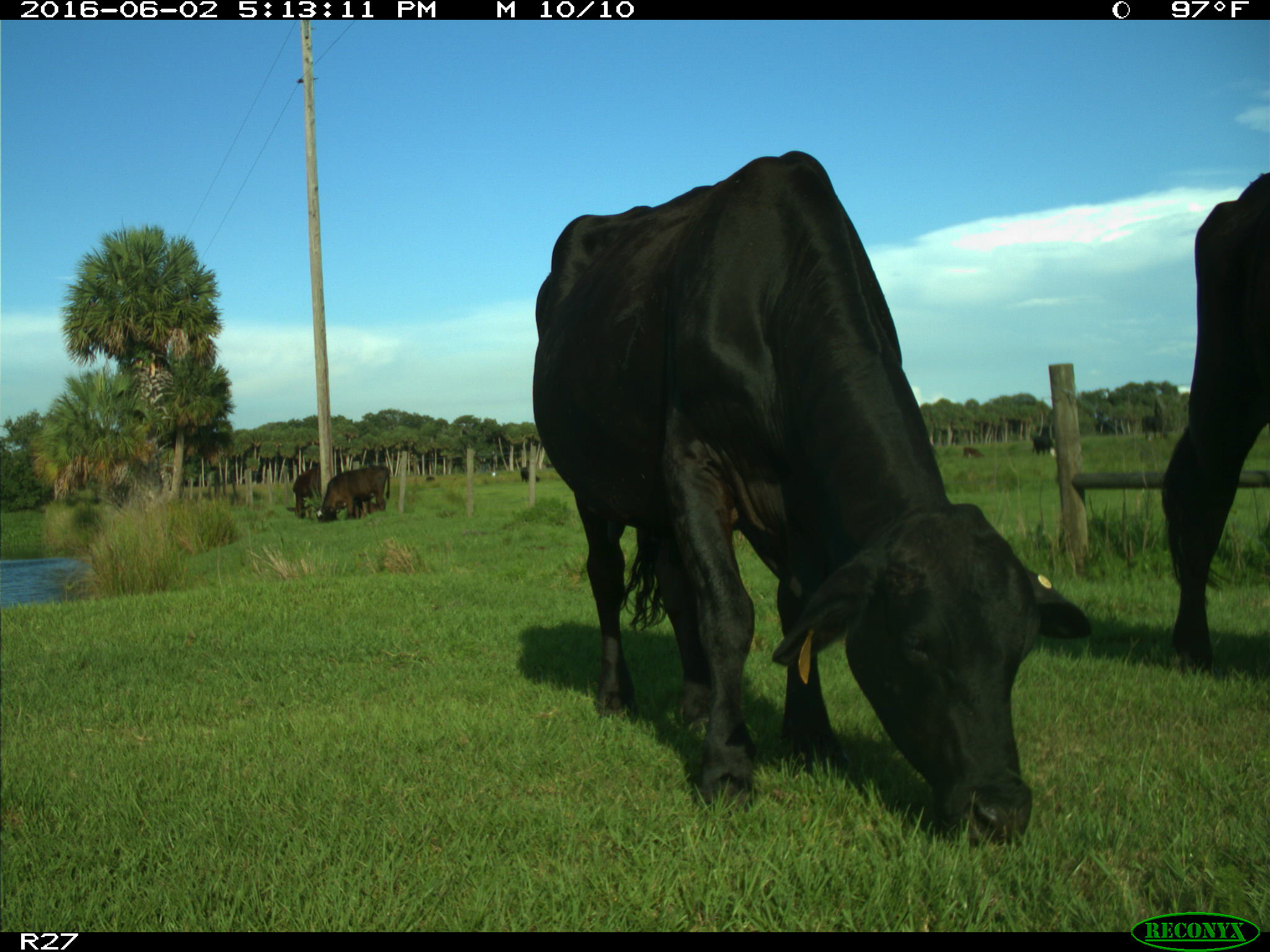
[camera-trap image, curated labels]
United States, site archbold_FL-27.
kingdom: Animalia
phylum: Chordata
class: Mammalia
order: Artiodactyla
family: Bovidae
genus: Bos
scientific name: Bos taurus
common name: domestic cow